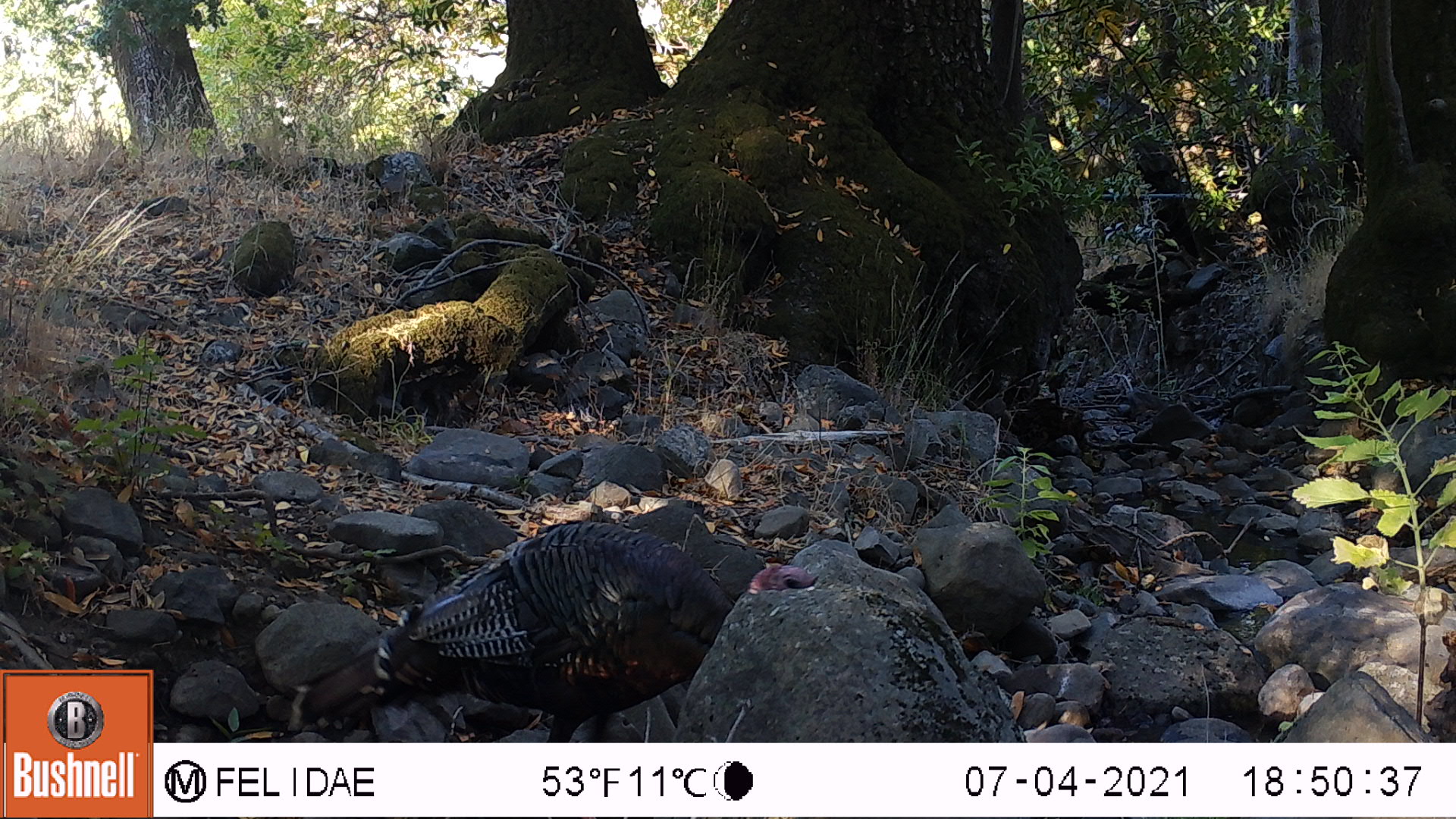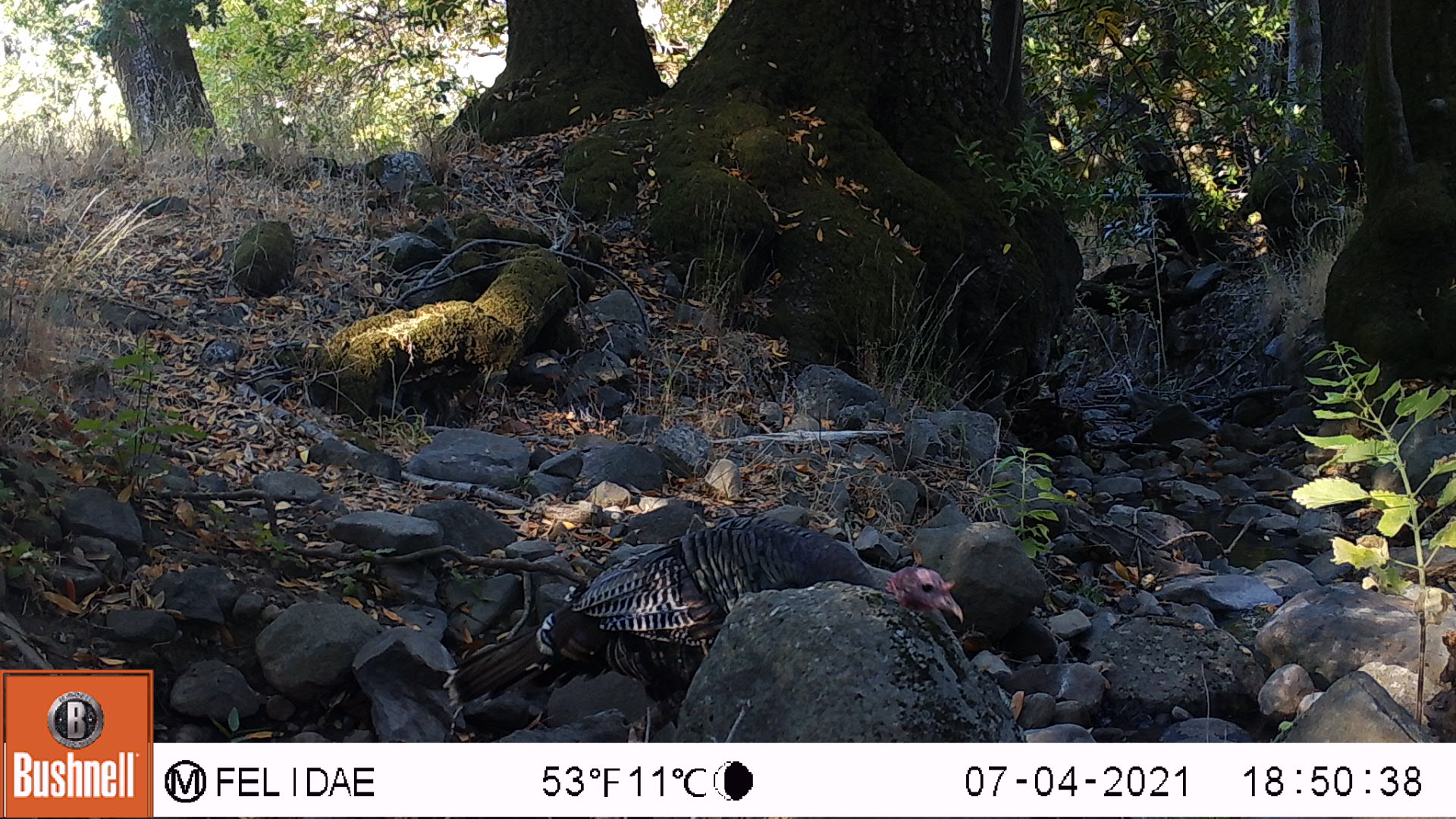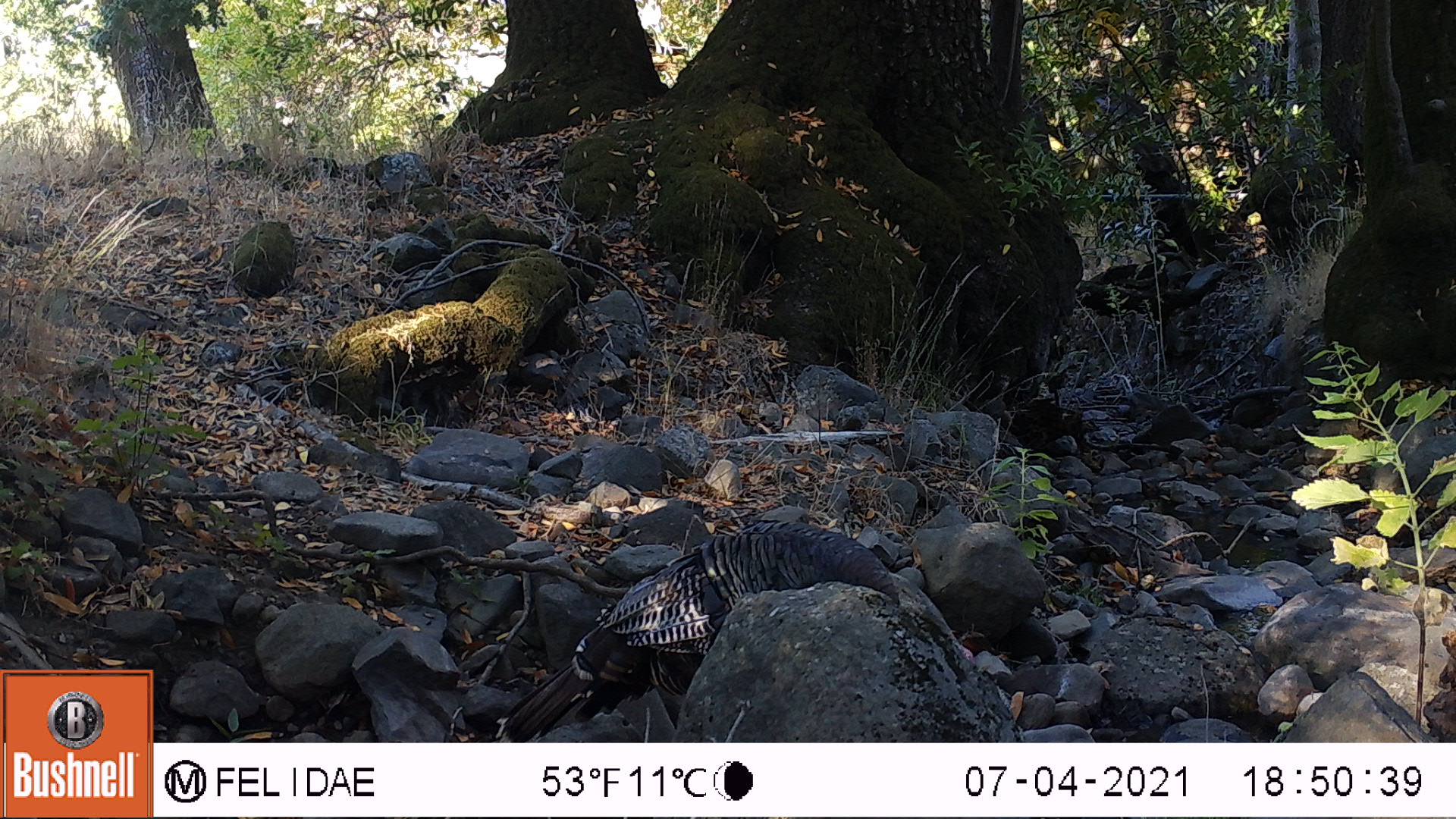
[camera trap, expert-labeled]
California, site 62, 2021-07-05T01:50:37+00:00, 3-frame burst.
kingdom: Animalia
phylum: Chordata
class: Aves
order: Galliformes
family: Phasianidae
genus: Meleagris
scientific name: Meleagris gallopavo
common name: turkey